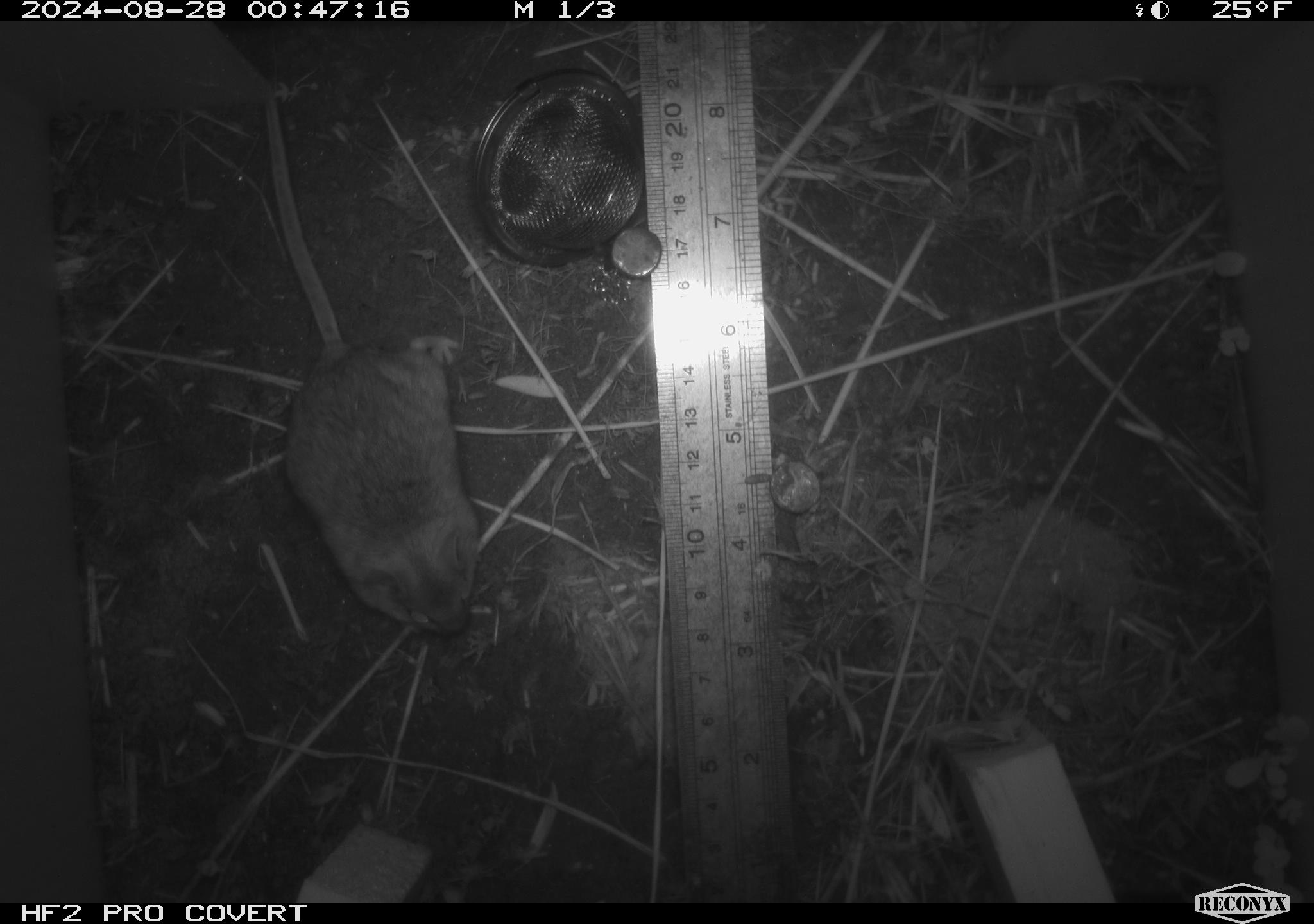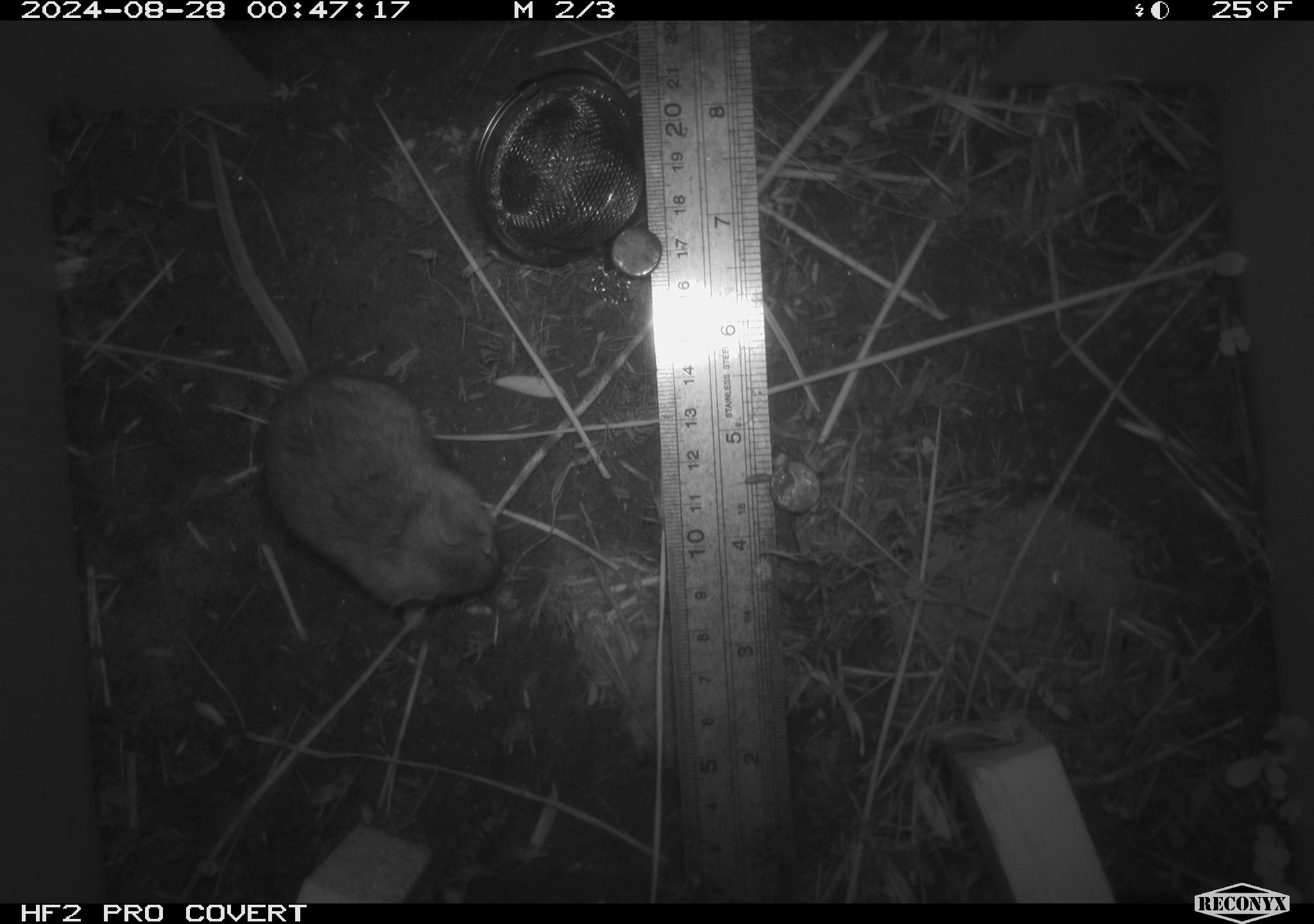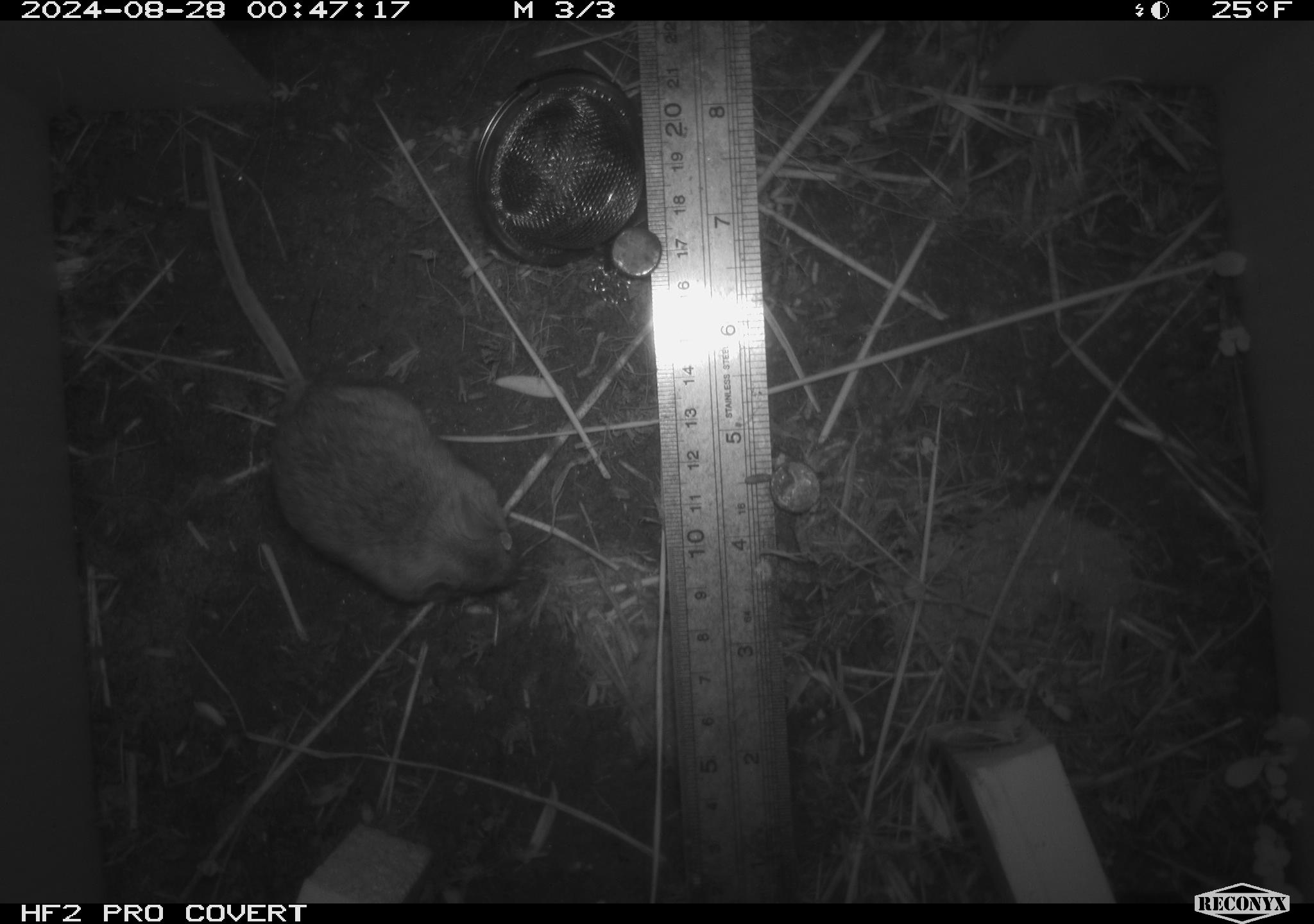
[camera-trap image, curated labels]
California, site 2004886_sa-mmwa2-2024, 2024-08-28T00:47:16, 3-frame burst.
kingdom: Animalia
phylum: Chordata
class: Mammalia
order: Rodentia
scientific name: Rodentia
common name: mouse species